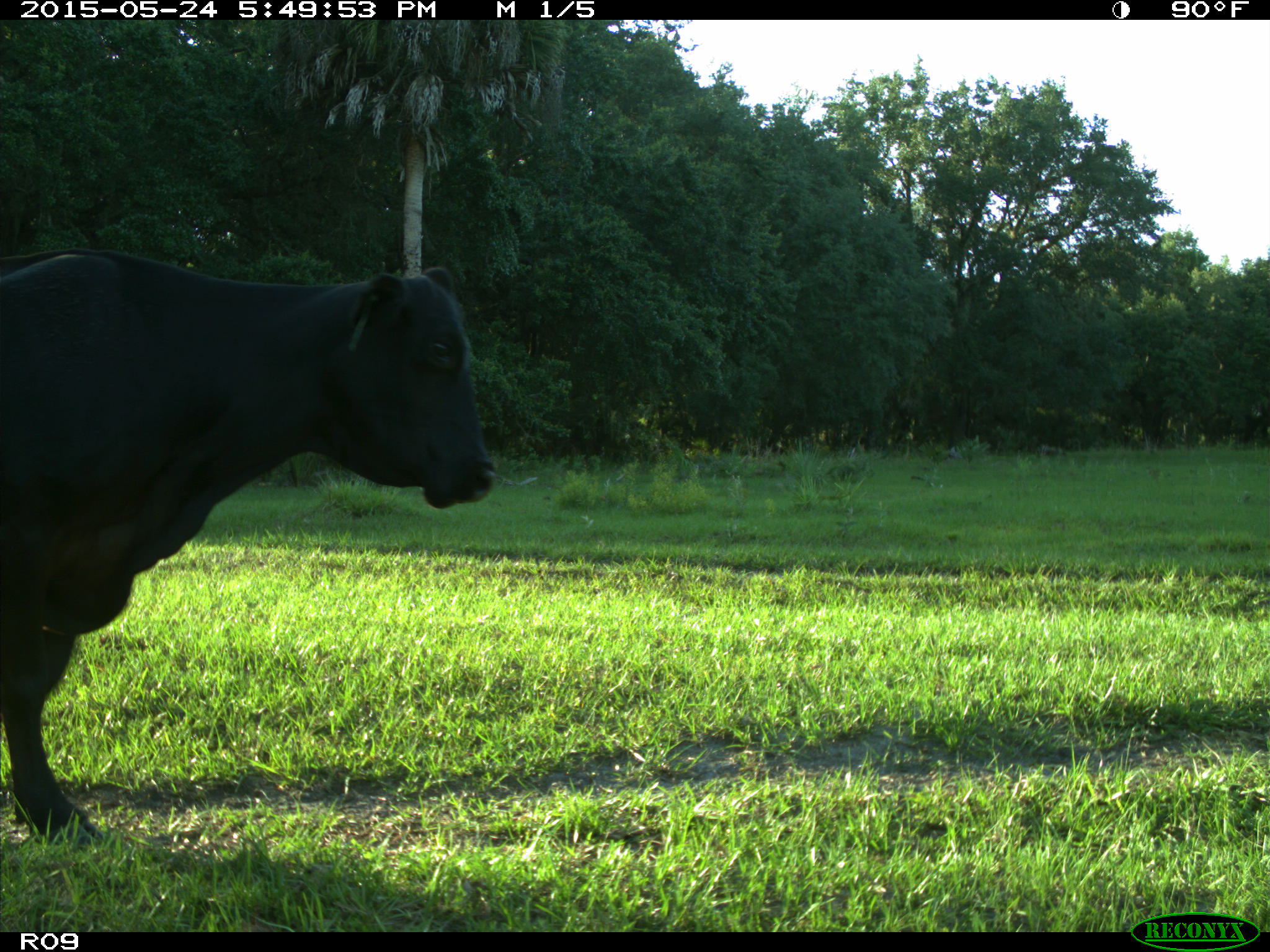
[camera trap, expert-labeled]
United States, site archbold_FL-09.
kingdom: Animalia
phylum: Chordata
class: Mammalia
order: Artiodactyla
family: Bovidae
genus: Bos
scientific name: Bos taurus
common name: domestic cow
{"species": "Bos taurus (domestic cow)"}